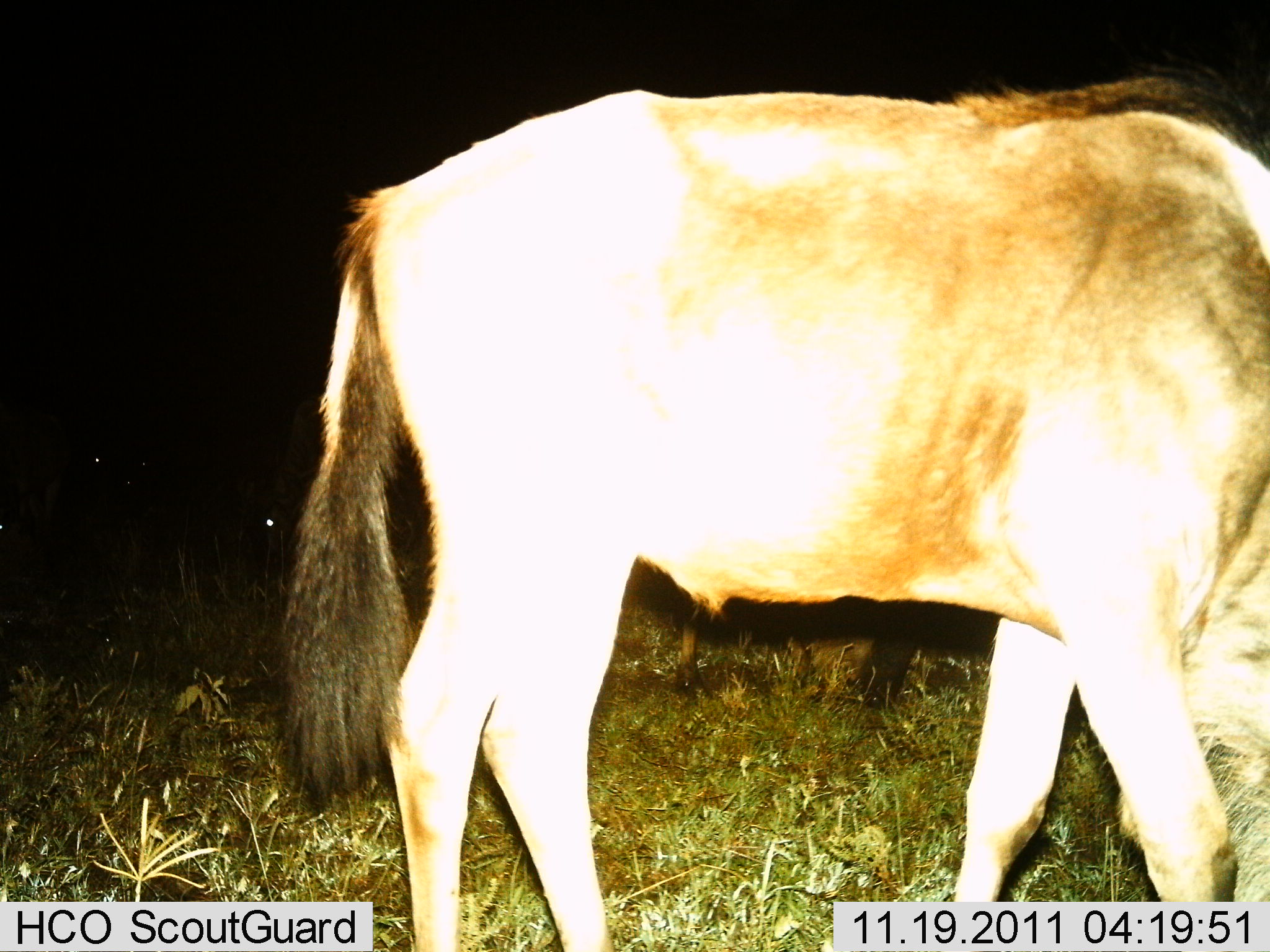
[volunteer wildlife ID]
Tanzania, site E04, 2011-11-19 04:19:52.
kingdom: Animalia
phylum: Chordata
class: Mammalia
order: Artiodactyla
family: Bovidae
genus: Connochaetes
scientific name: Connochaetes taurinus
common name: blue wildebeest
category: wildebeest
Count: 1.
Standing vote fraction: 75%.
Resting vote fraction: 0%.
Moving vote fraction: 8%.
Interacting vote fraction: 0%.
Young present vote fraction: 0%.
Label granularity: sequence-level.